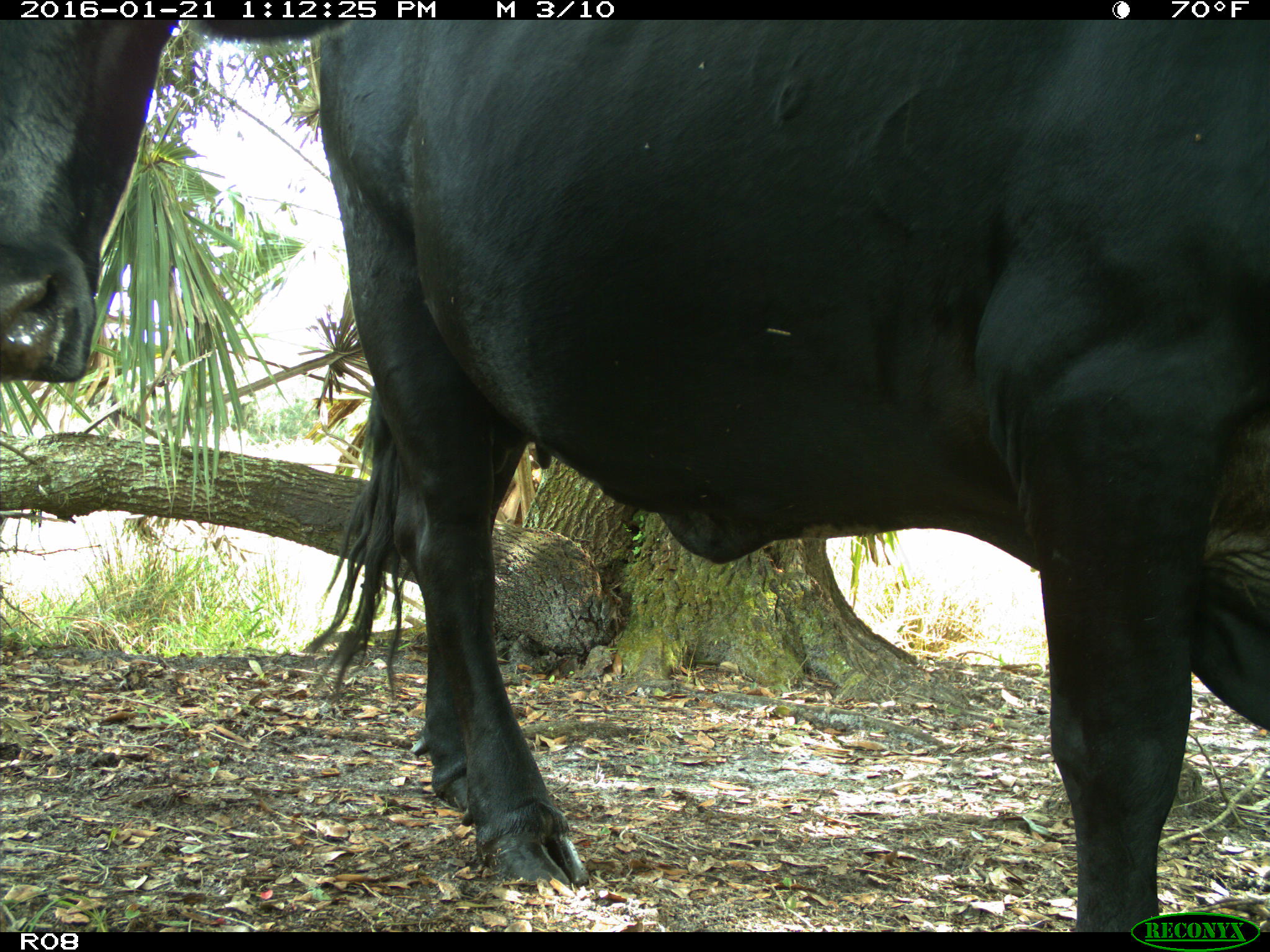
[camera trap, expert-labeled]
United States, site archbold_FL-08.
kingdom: Animalia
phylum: Chordata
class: Mammalia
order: Artiodactyla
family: Bovidae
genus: Bos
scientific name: Bos taurus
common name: domestic cow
Bos taurus (domestic cow).